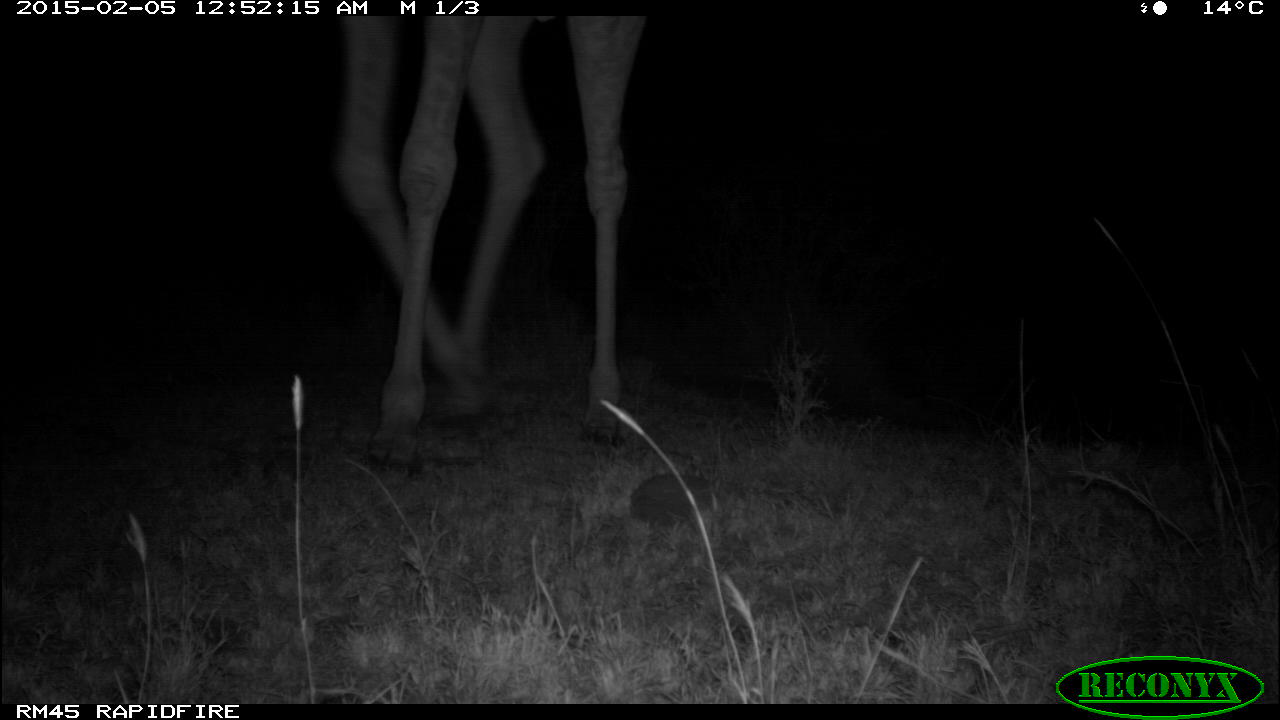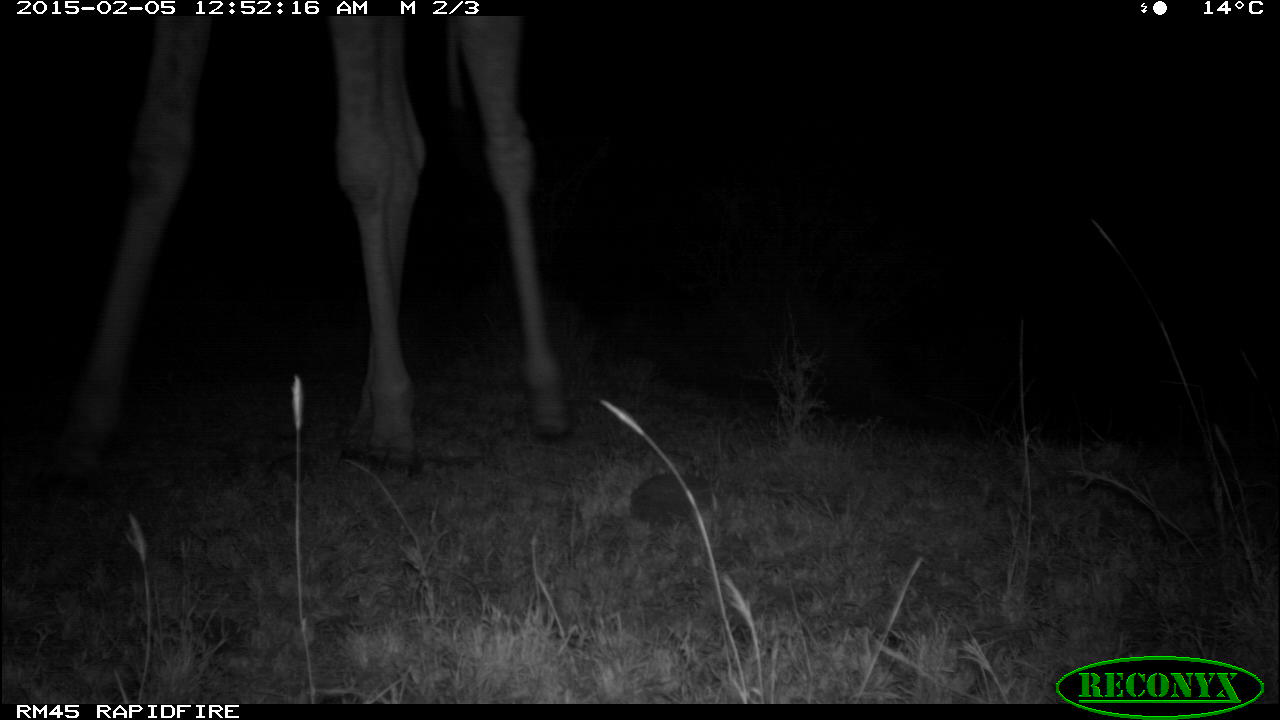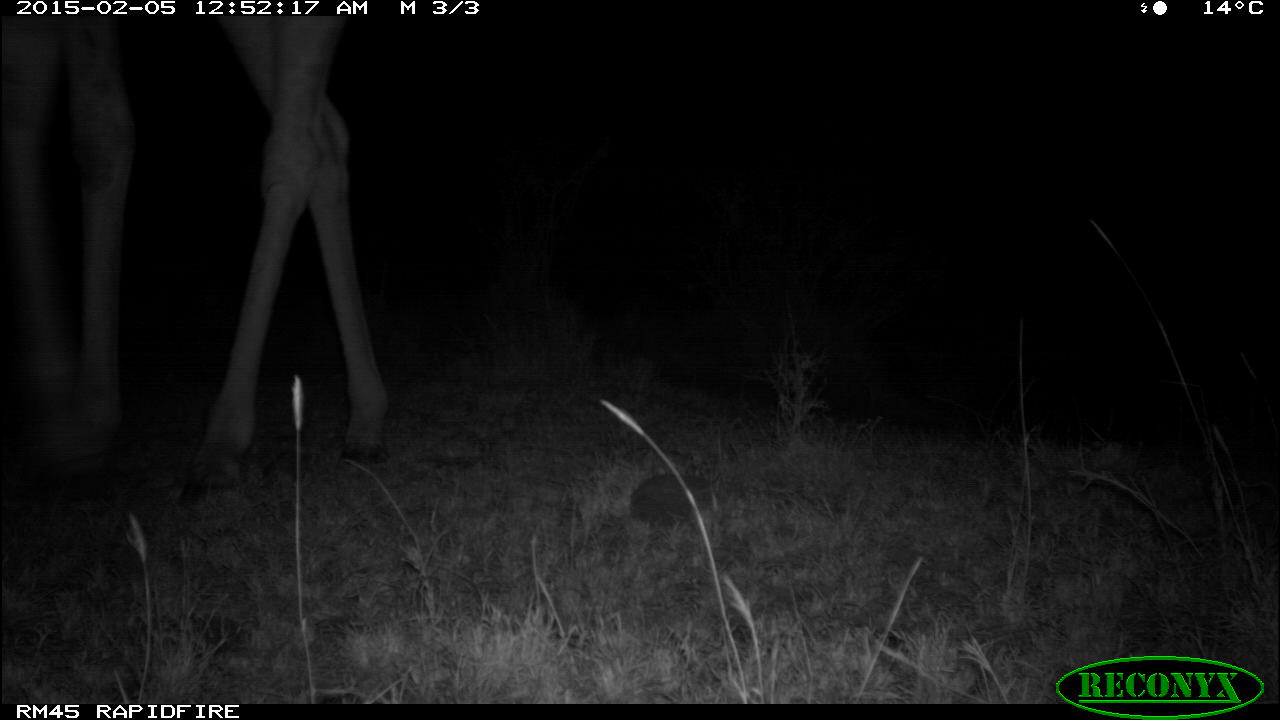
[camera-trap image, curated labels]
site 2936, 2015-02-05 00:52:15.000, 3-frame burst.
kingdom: Animalia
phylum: Chordata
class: Mammalia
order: Artiodactyla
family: Giraffidae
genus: Giraffa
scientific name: Giraffa camelopardalis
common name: giraffe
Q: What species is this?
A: Giraffa camelopardalis (giraffe).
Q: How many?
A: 1.